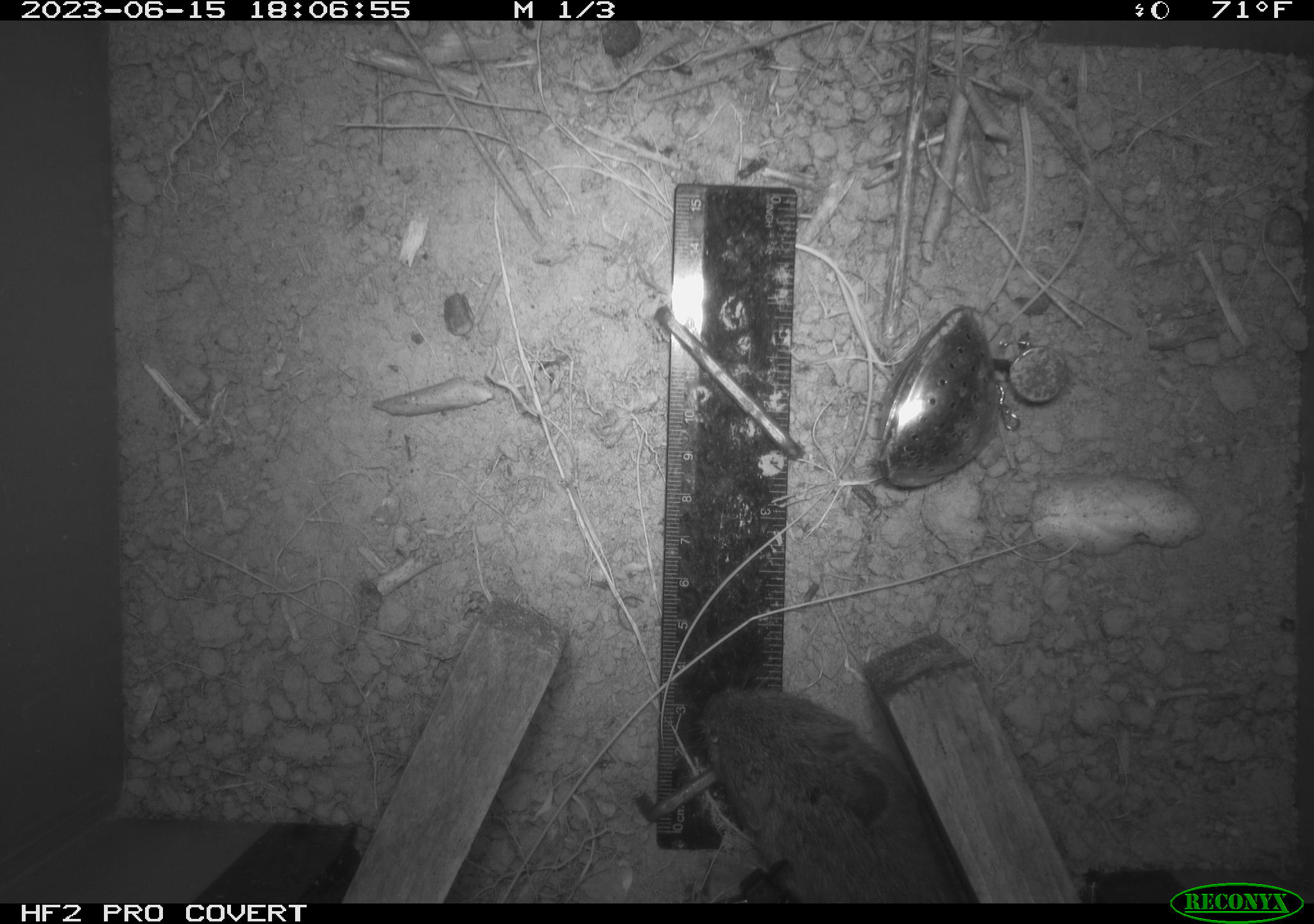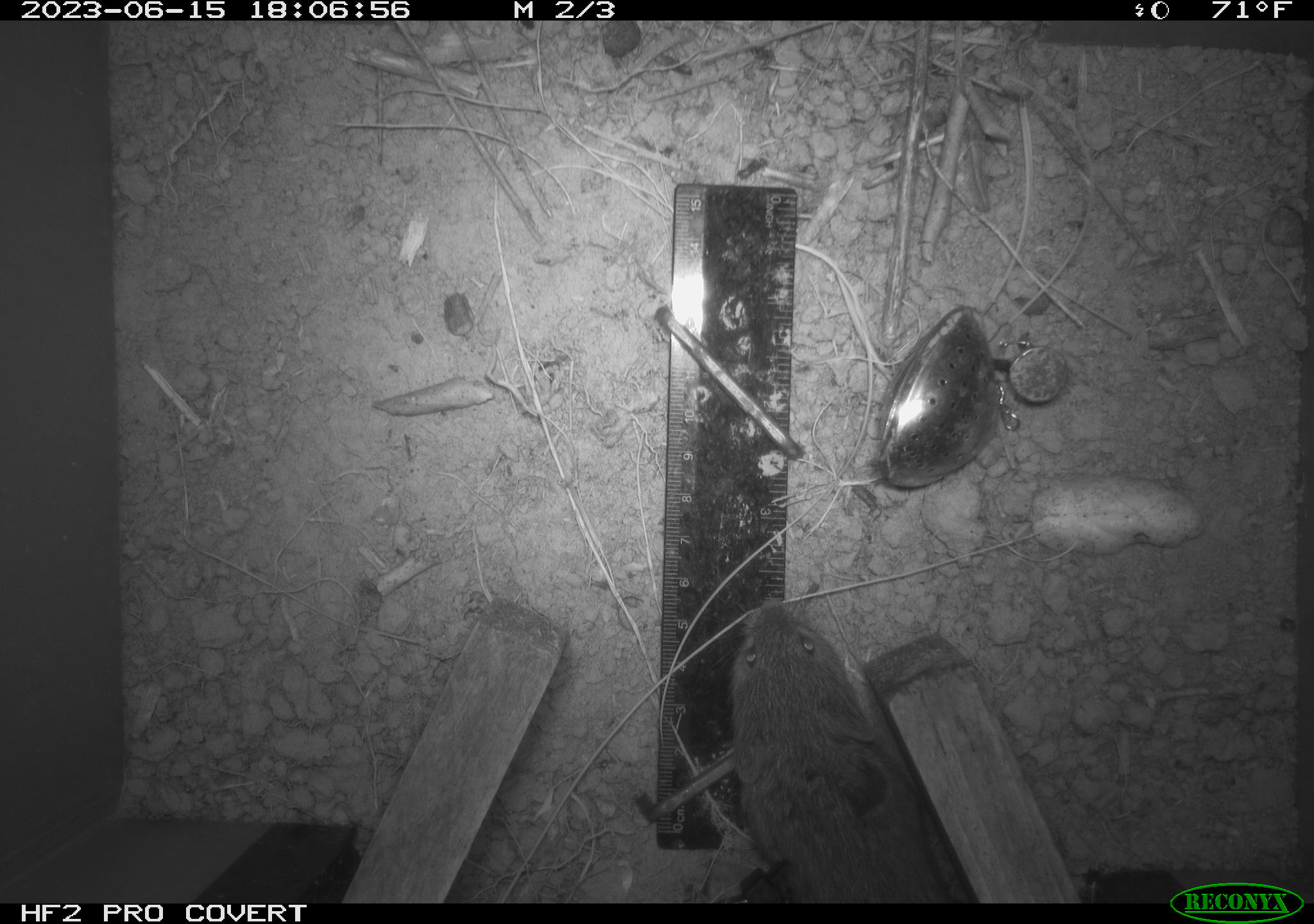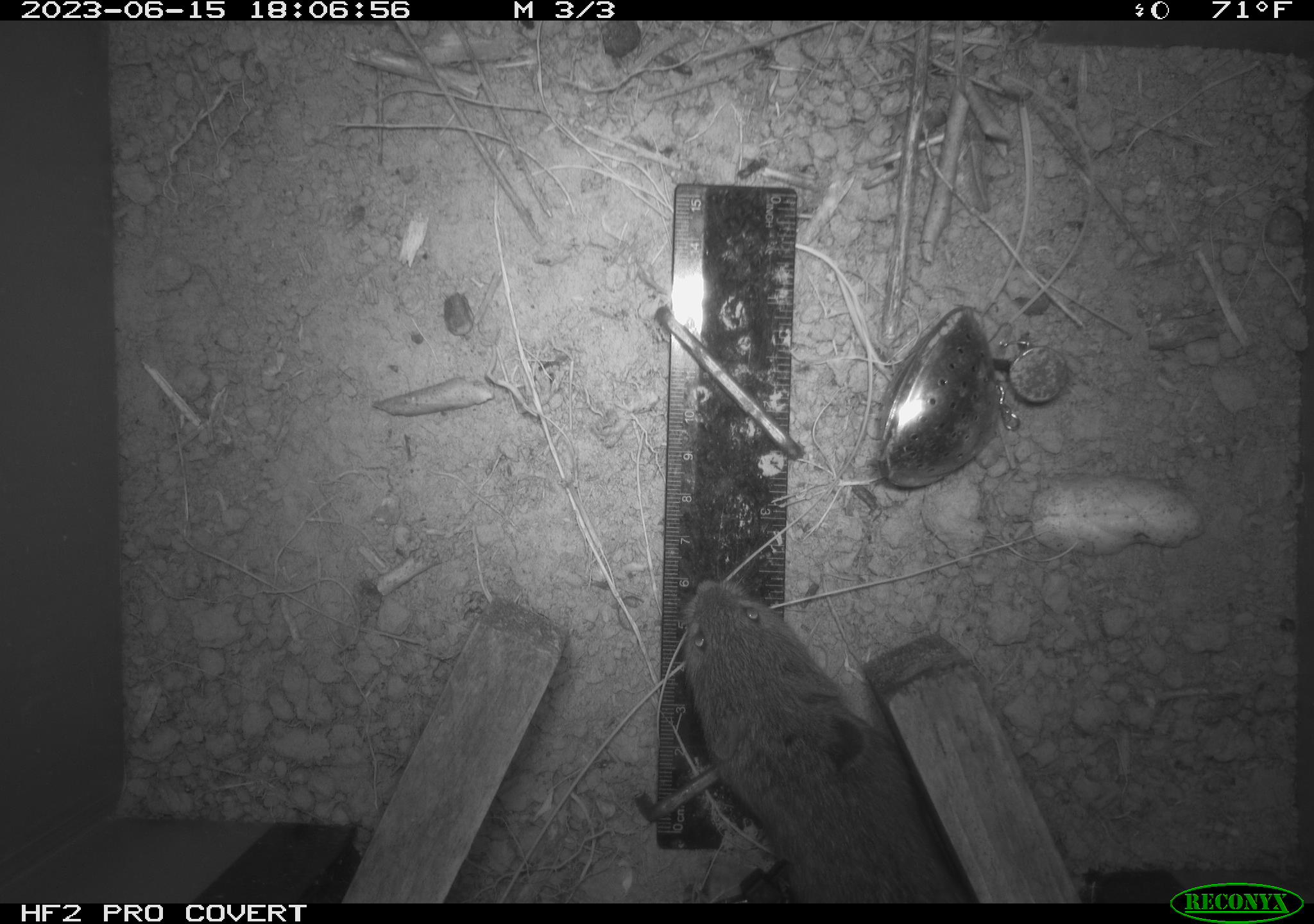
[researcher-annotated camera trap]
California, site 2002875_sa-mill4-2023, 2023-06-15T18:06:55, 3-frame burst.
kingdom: Animalia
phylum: Chordata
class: Mammalia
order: Rodentia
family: Cricetidae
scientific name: Arvicolinae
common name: voles, lemmings, and muskrats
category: arvicolinae subfamily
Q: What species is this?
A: Arvicolinae subfamily (voles, lemmings, and muskrats) (Arvicolinae).